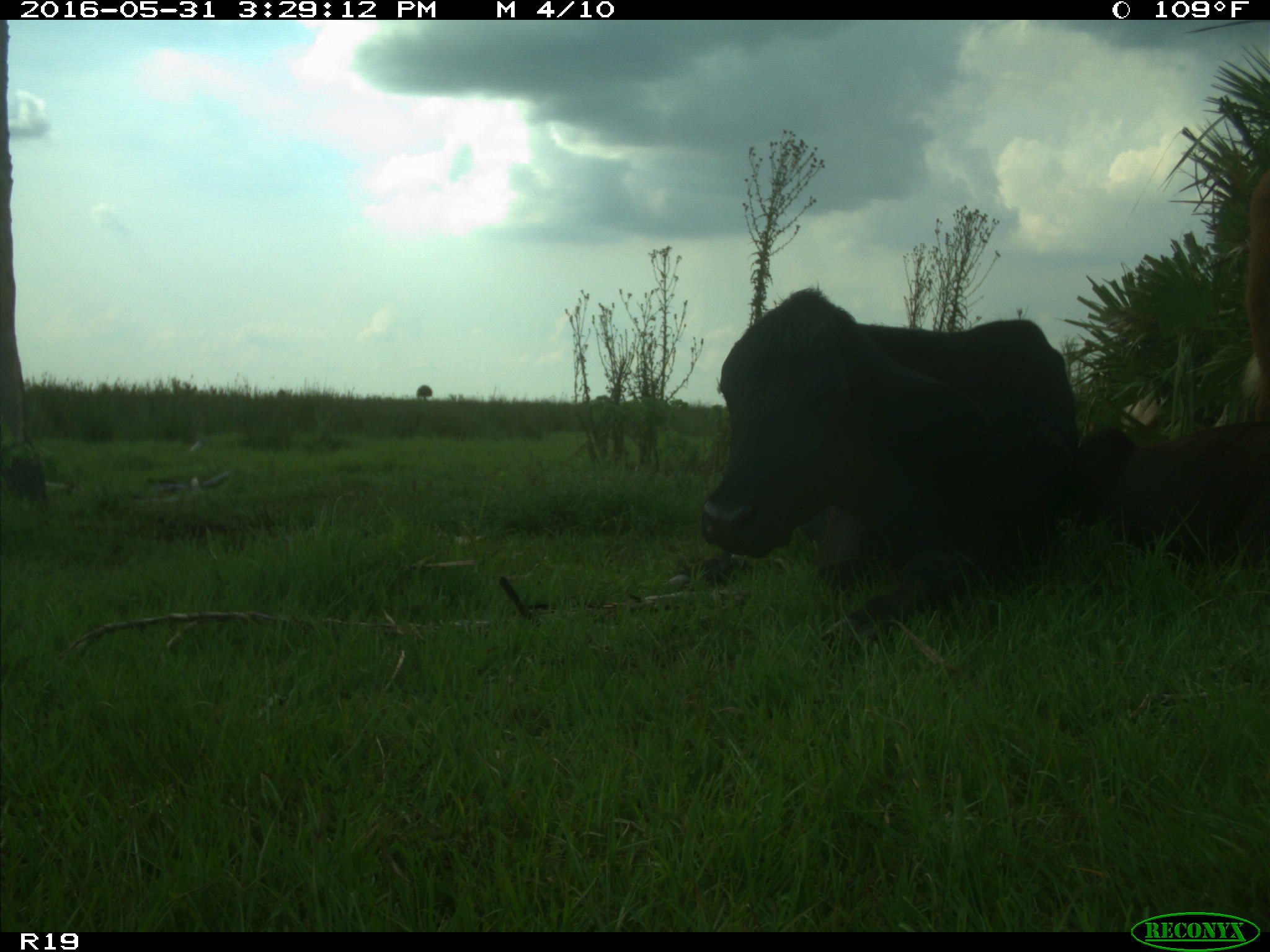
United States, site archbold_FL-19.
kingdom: Animalia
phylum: Chordata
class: Mammalia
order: Artiodactyla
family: Bovidae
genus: Bos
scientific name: Bos taurus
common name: domestic cow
Bos taurus (domestic cow).